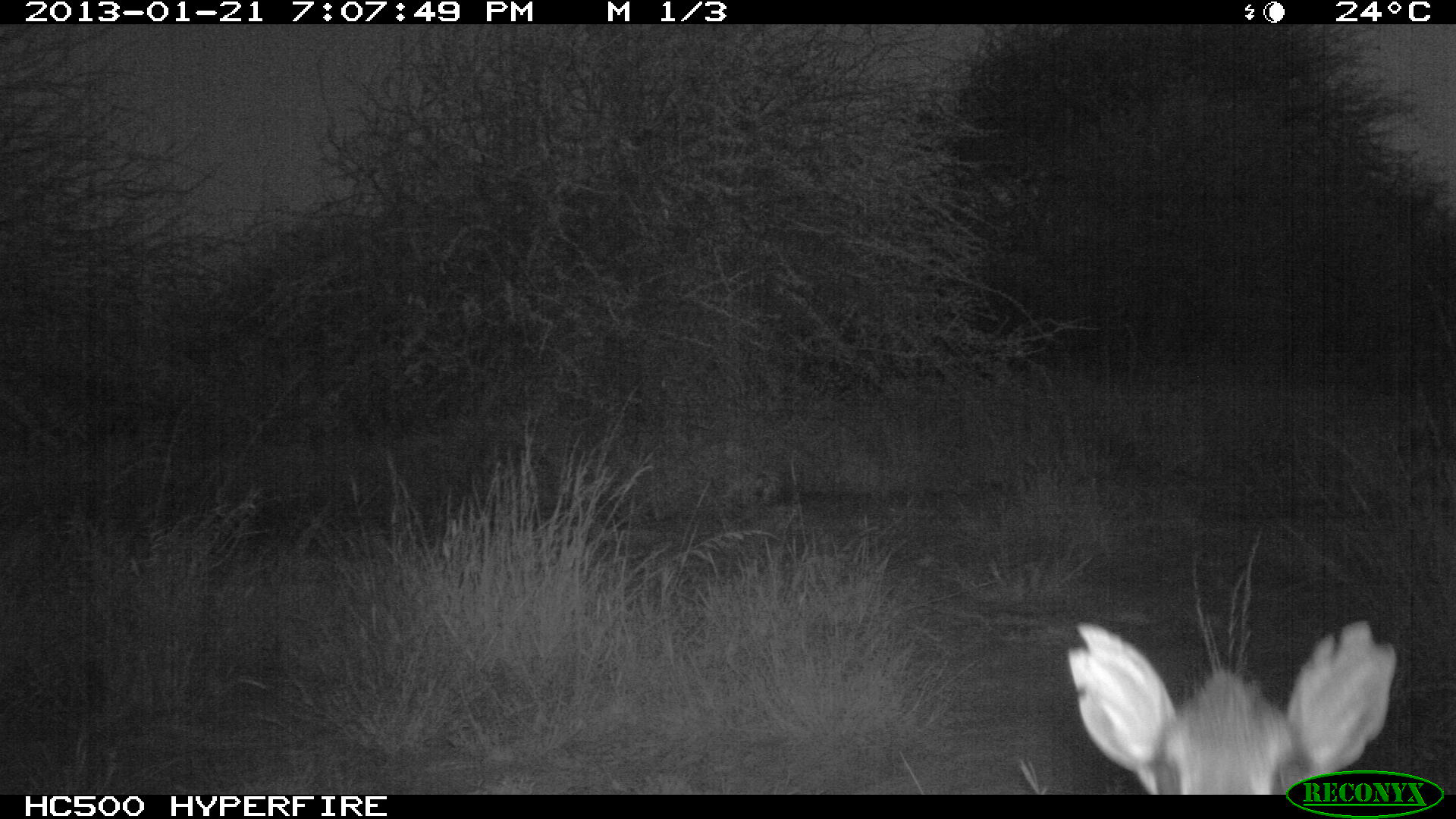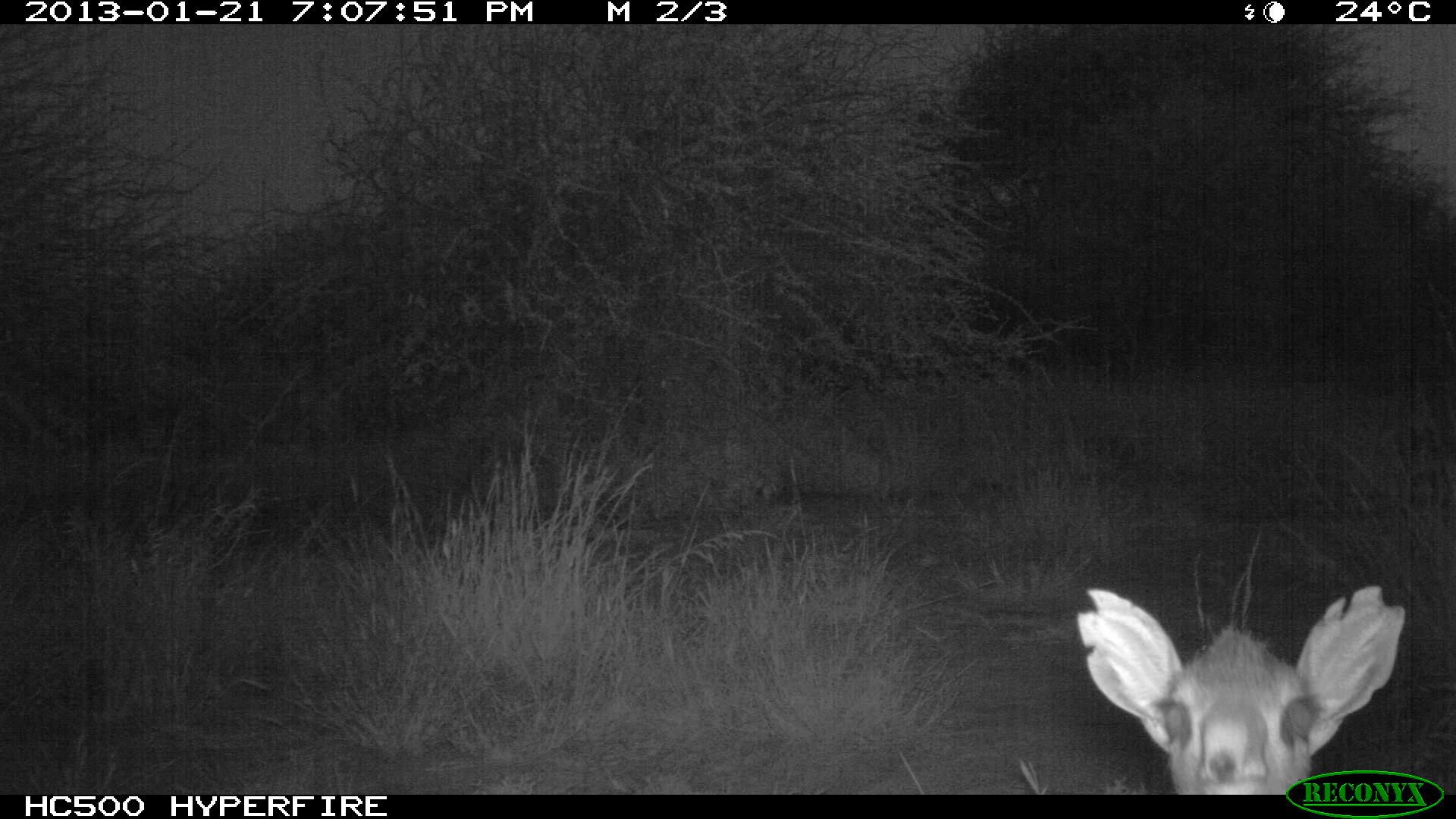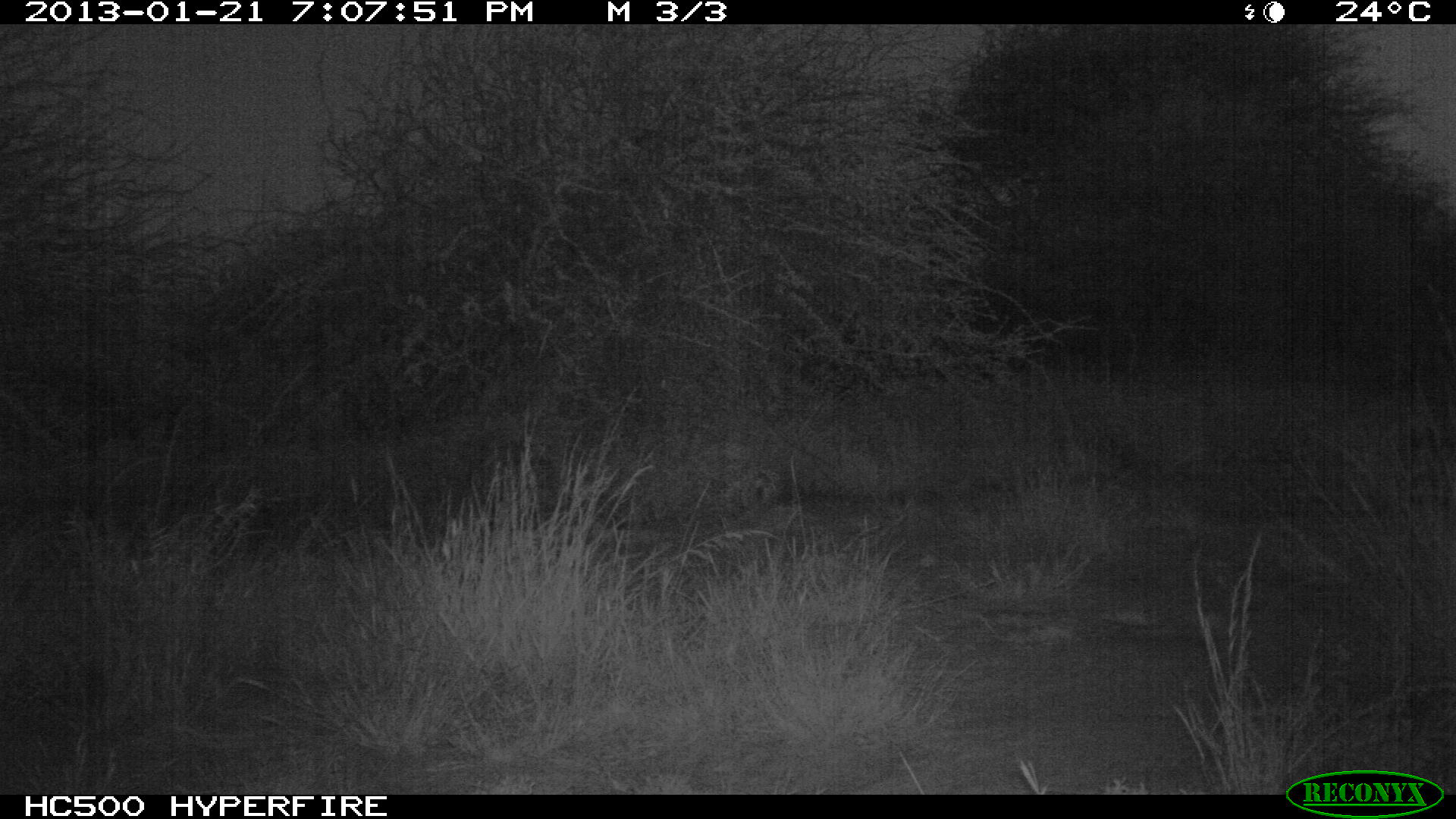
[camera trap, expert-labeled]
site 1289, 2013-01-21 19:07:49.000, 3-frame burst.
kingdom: Animalia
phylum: Chordata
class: Mammalia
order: Artiodactyla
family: Bovidae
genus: Madoqua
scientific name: Madoqua guentheri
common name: günther's dik-dik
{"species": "Madoqua guentheri (günther's dik-dik)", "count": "1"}